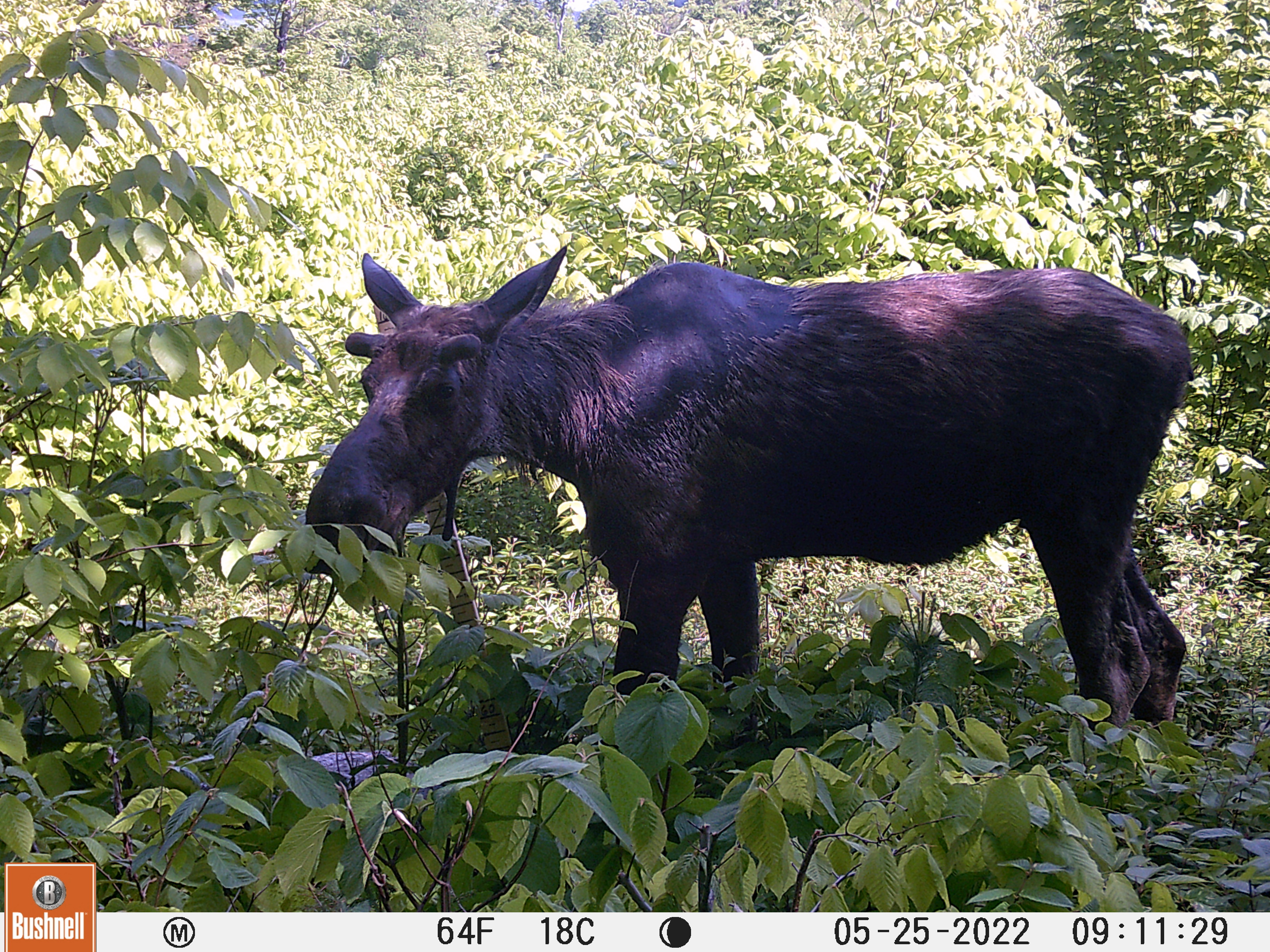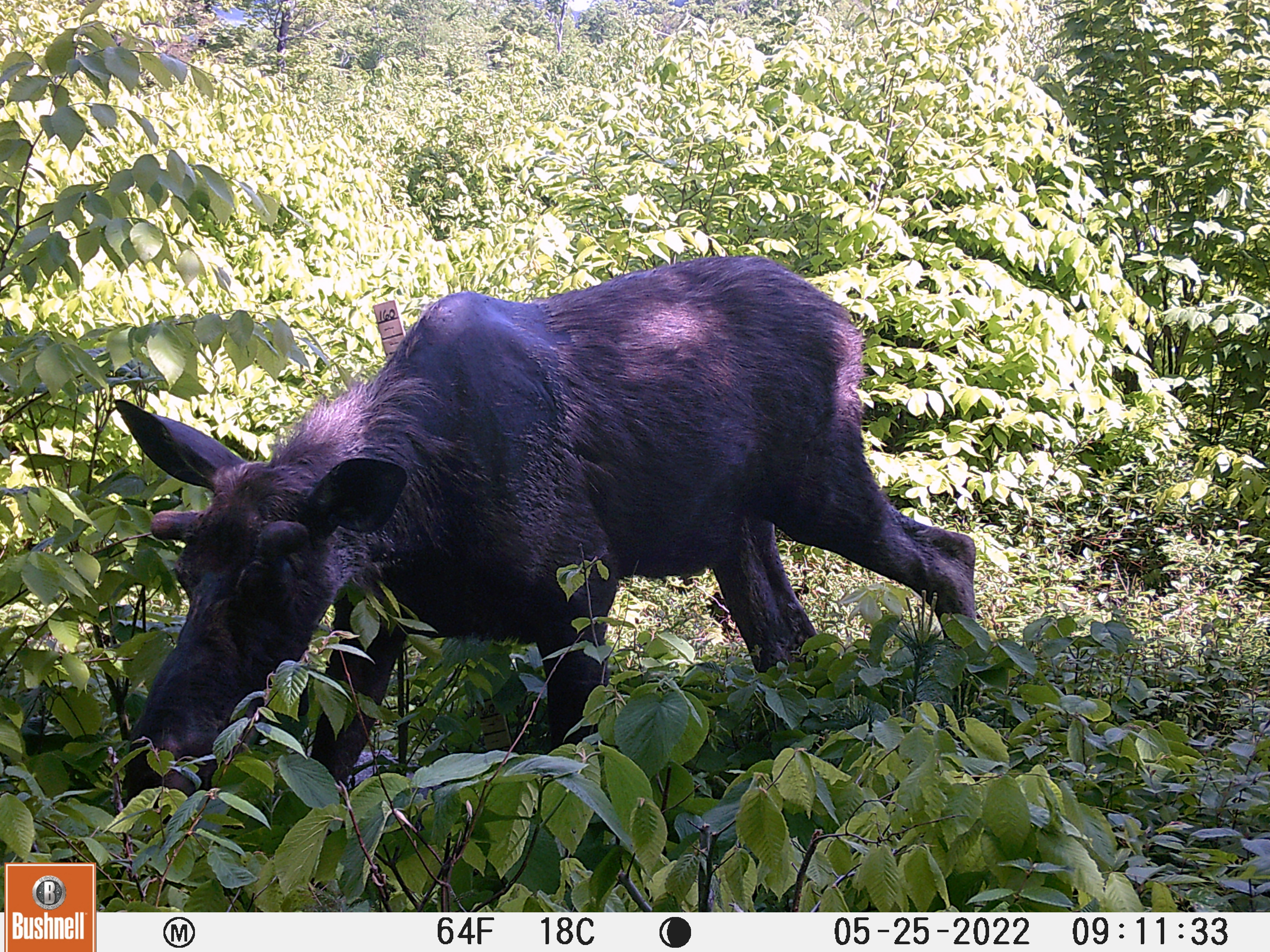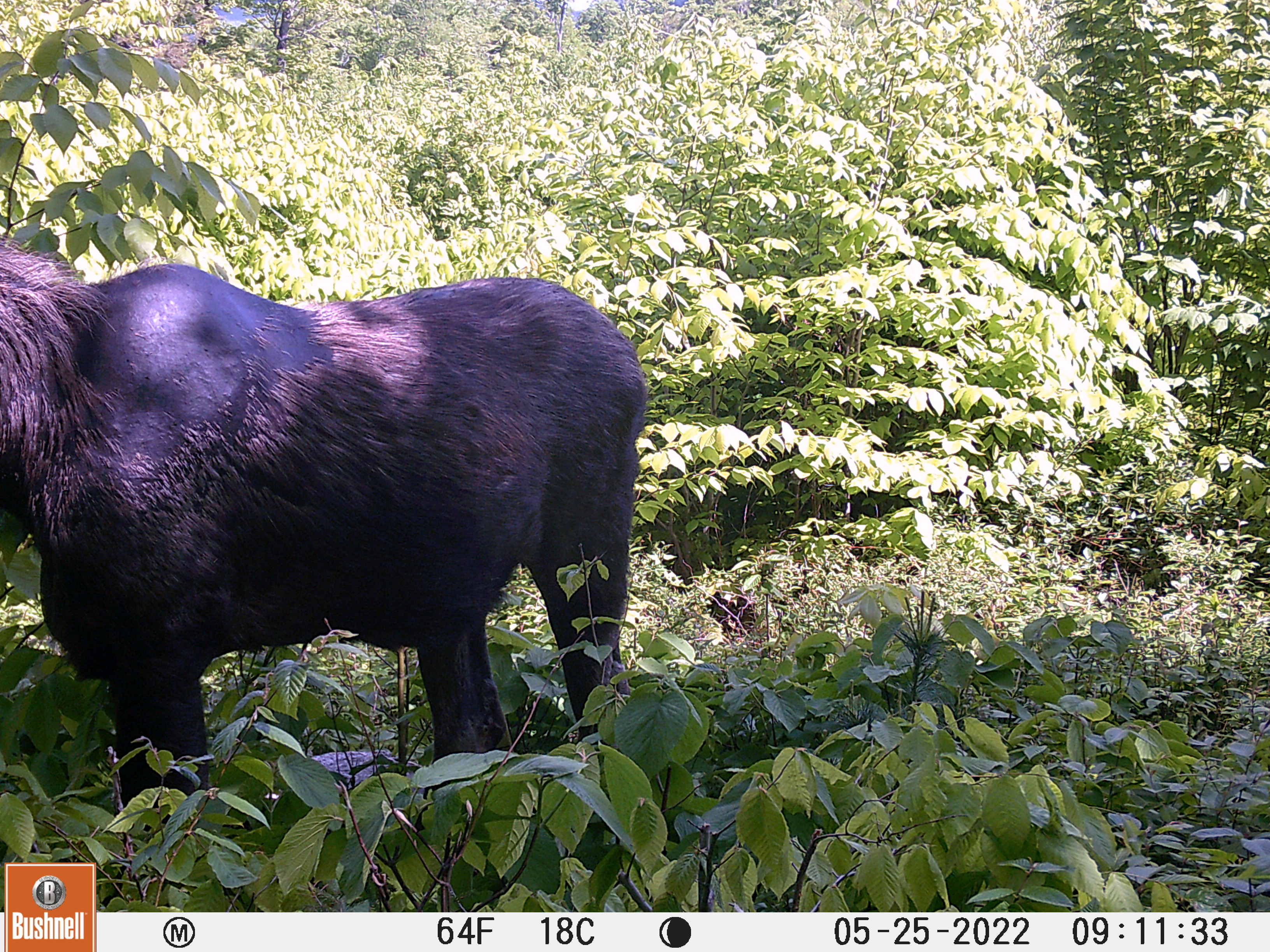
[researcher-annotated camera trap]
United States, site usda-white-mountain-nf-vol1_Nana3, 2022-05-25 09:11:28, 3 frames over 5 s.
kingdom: Animalia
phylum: Chordata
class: Mammalia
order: Artiodactyla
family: Cervidae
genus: Alces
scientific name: Alces alces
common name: moose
Moose (Alces alces).